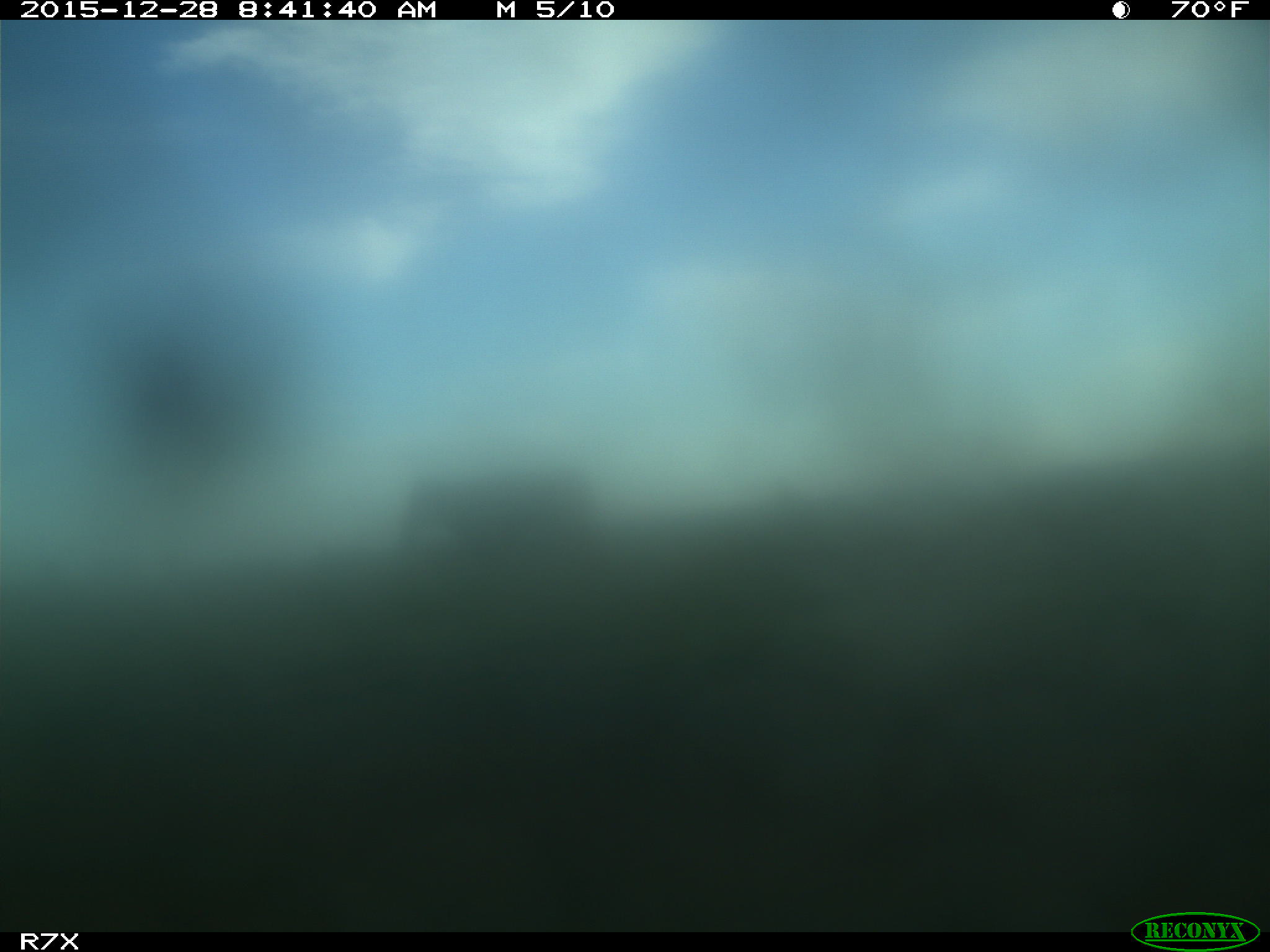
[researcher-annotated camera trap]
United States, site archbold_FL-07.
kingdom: Animalia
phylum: Chordata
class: Mammalia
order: Artiodactyla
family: Bovidae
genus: Bos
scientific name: Bos taurus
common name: domestic cow